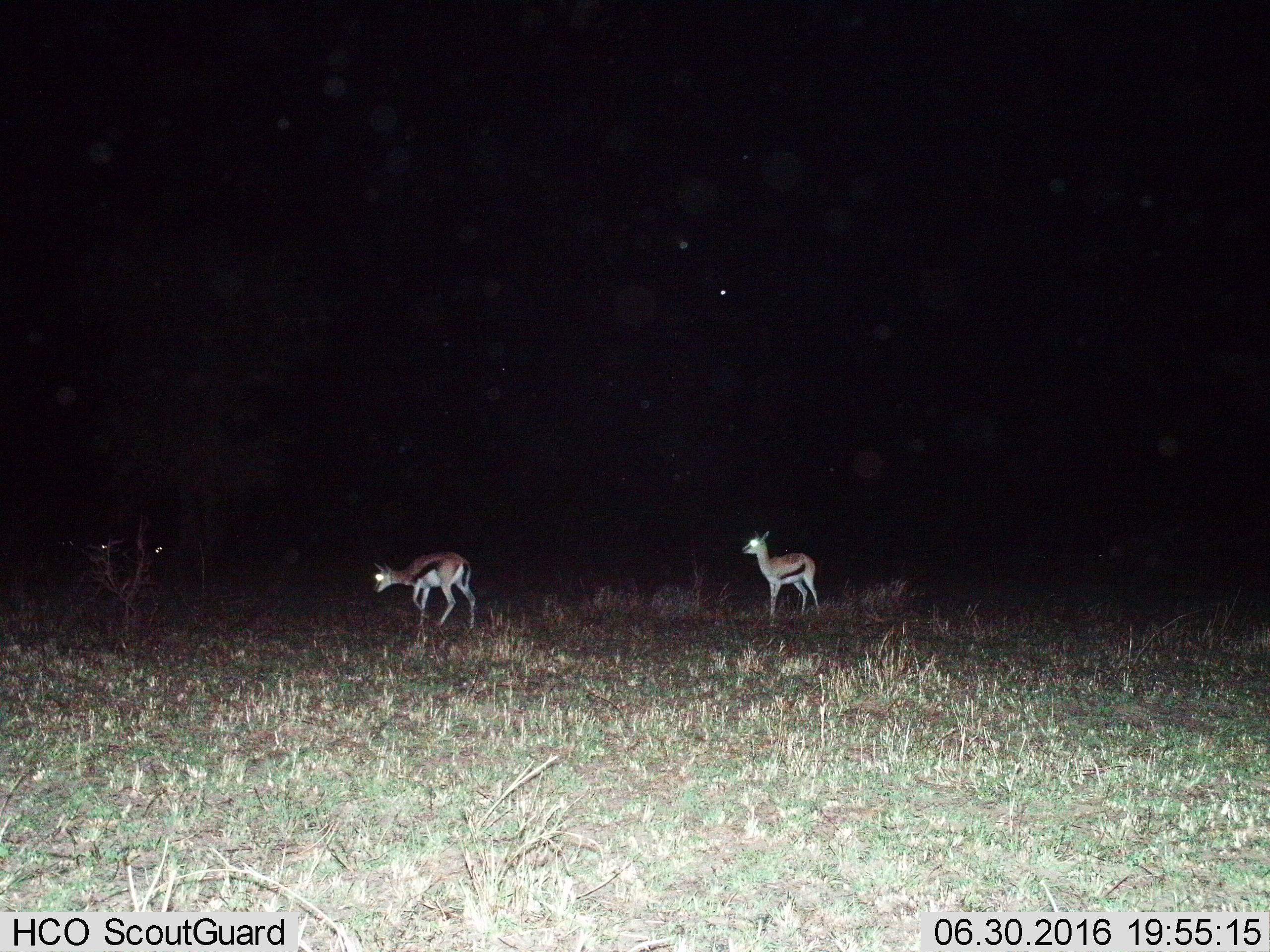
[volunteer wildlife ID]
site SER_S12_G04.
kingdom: Animalia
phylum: Chordata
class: Mammalia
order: Artiodactyla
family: Bovidae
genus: Eudorcas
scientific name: Eudorcas thomsonii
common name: thomson's gazelle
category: gazellethomsons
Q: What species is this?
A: Gazellethomsons (thomson's gazelle) (Eudorcas thomsonii).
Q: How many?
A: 2.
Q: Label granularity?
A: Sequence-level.